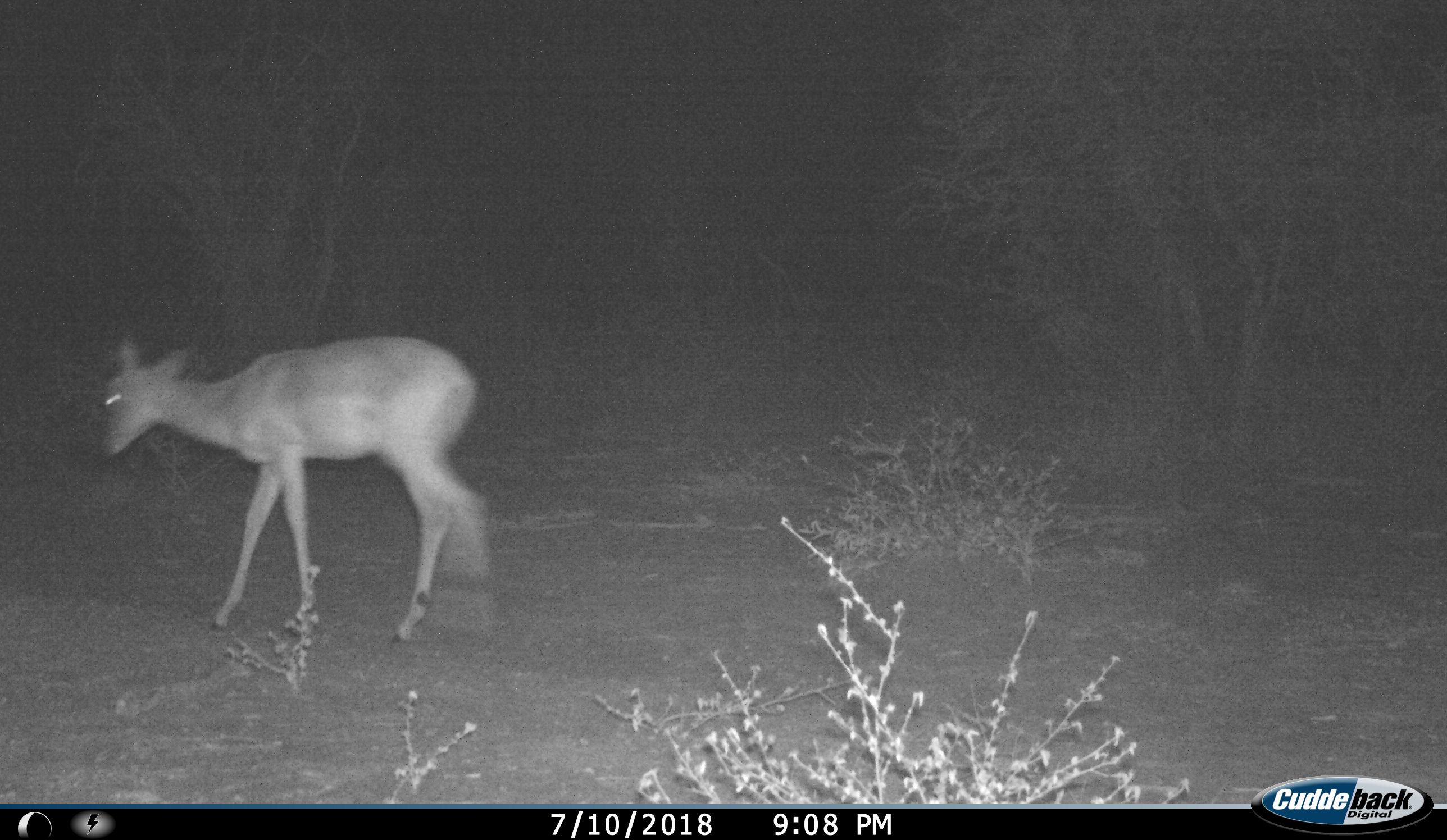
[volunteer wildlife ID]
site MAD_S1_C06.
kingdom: Animalia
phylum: Chordata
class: Mammalia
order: Artiodactyla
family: Bovidae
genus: Aepyceros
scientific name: Aepyceros melampus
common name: impala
Impala (Aepyceros melampus), count 1. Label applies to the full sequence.